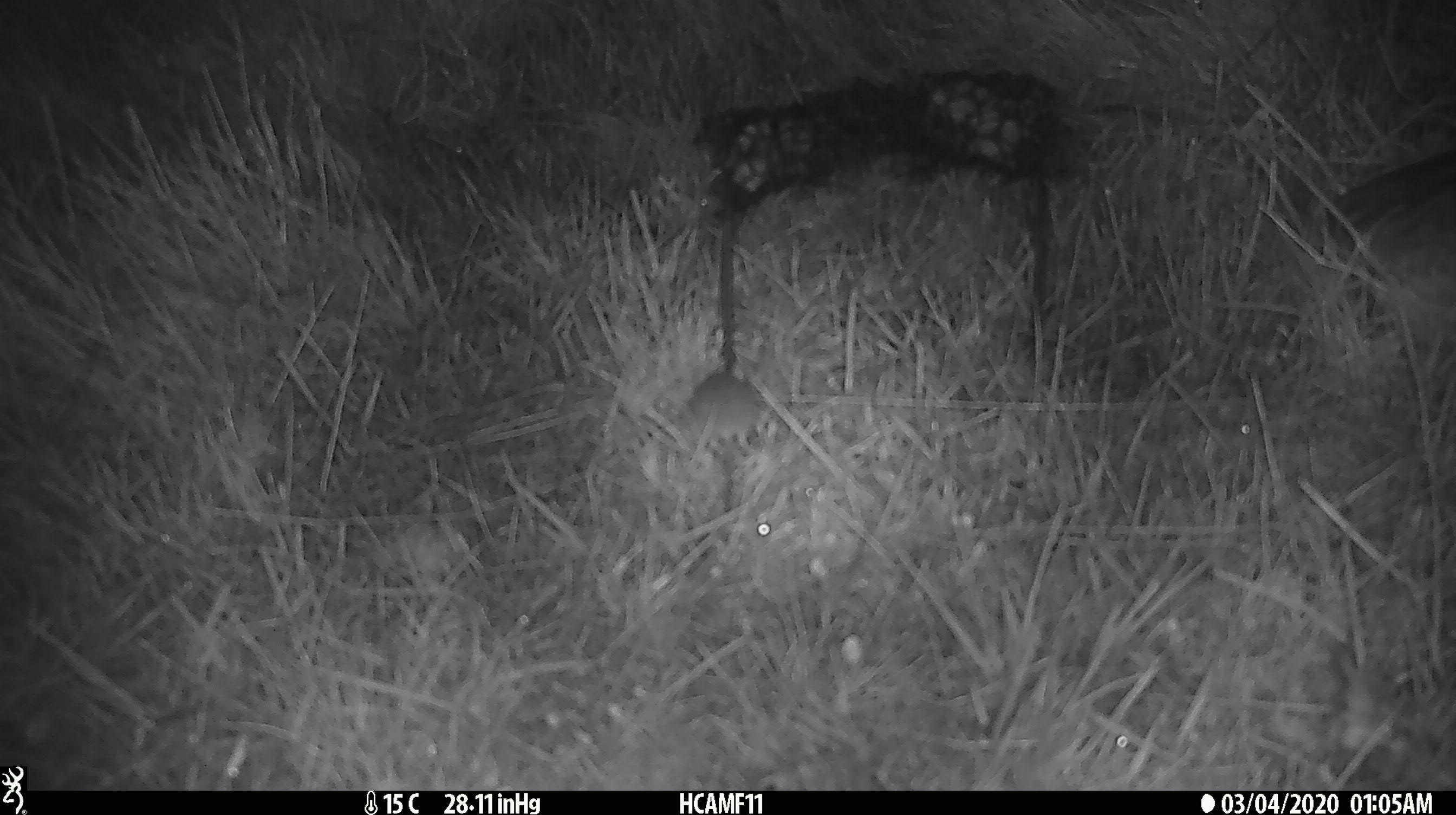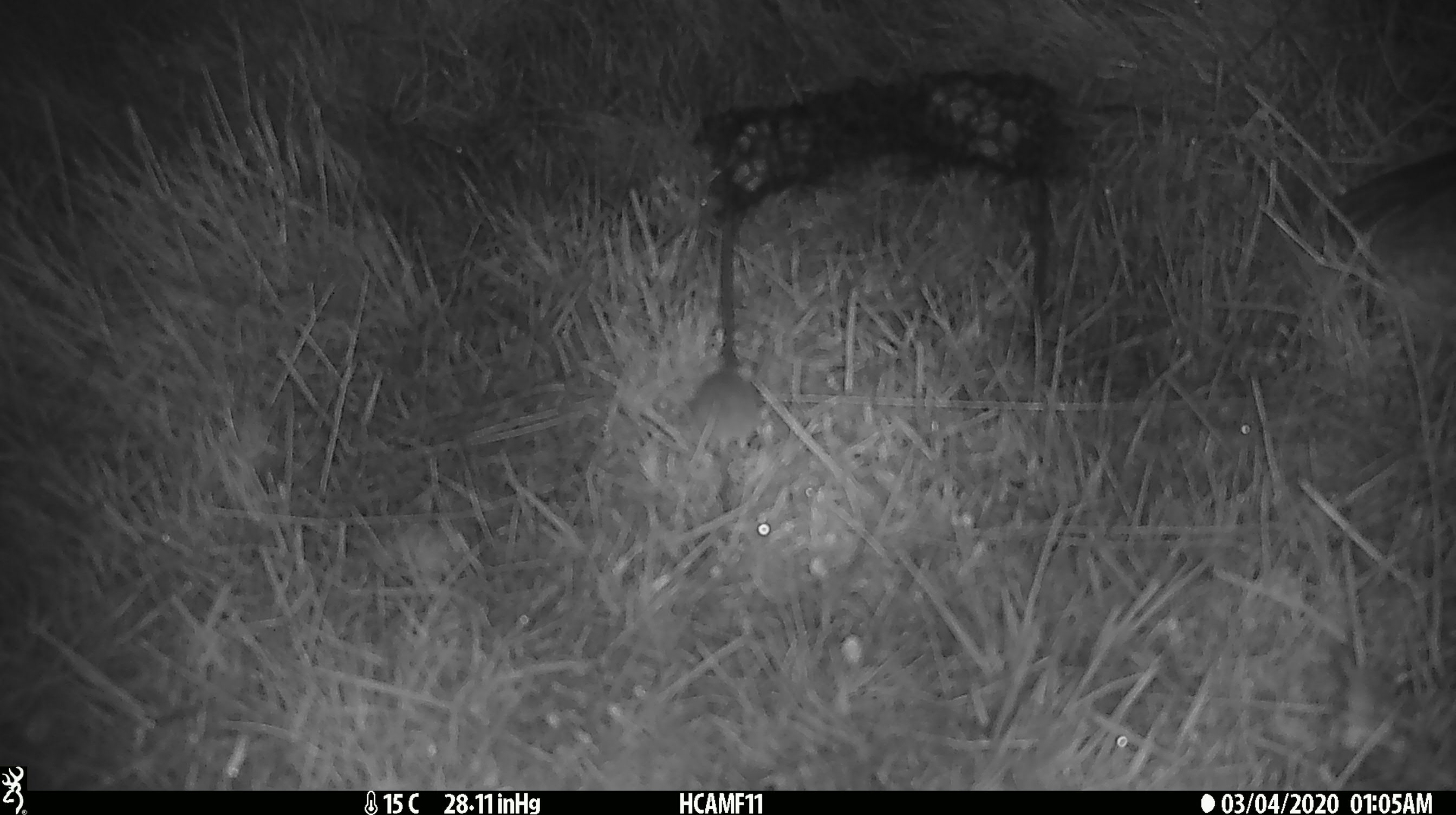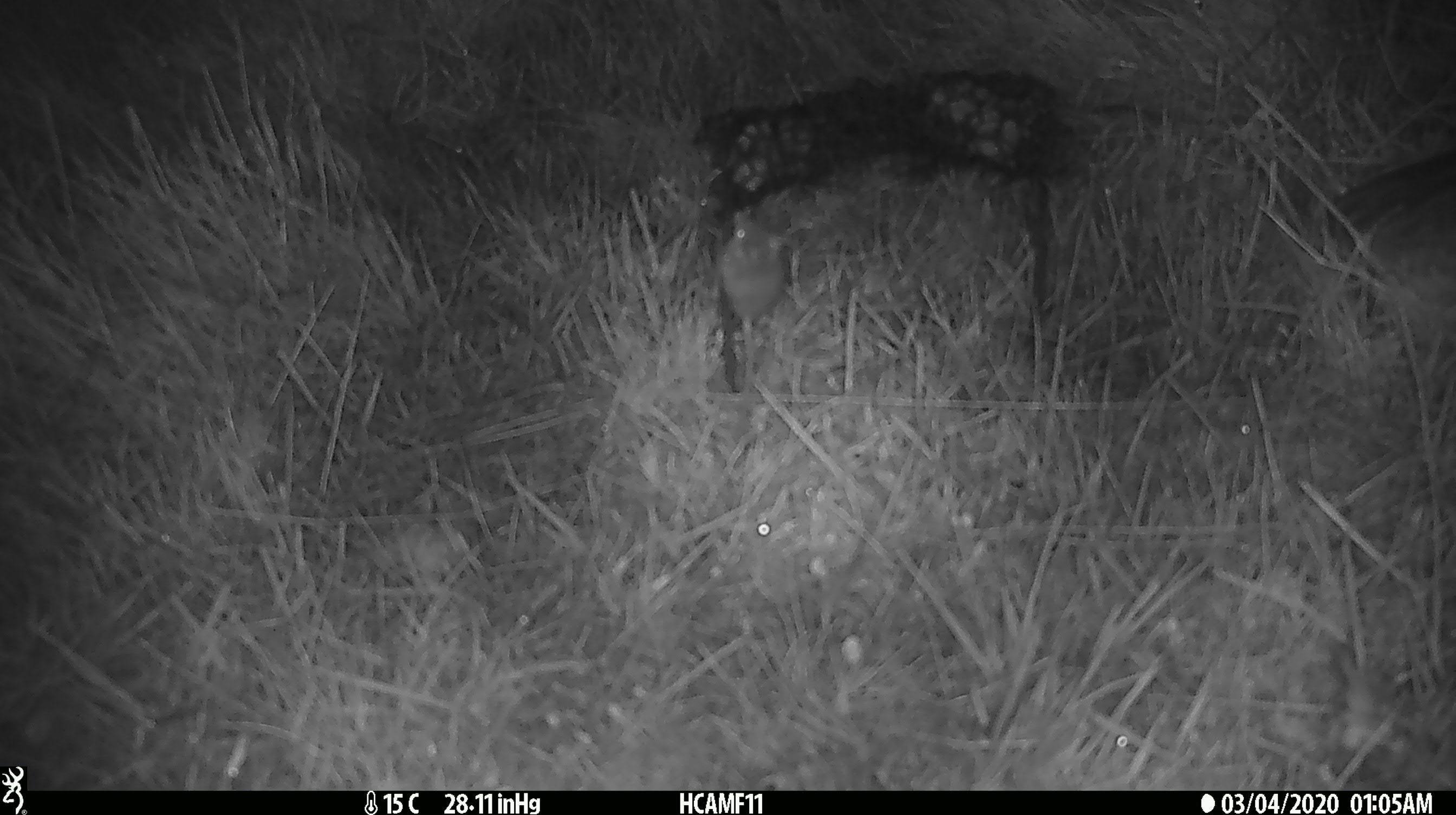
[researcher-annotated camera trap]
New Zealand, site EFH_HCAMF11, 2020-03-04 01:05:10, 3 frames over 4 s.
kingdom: Animalia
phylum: Chordata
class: Mammalia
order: Rodentia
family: Muridae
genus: Mus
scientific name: Mus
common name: mouse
Mouse (Mus).